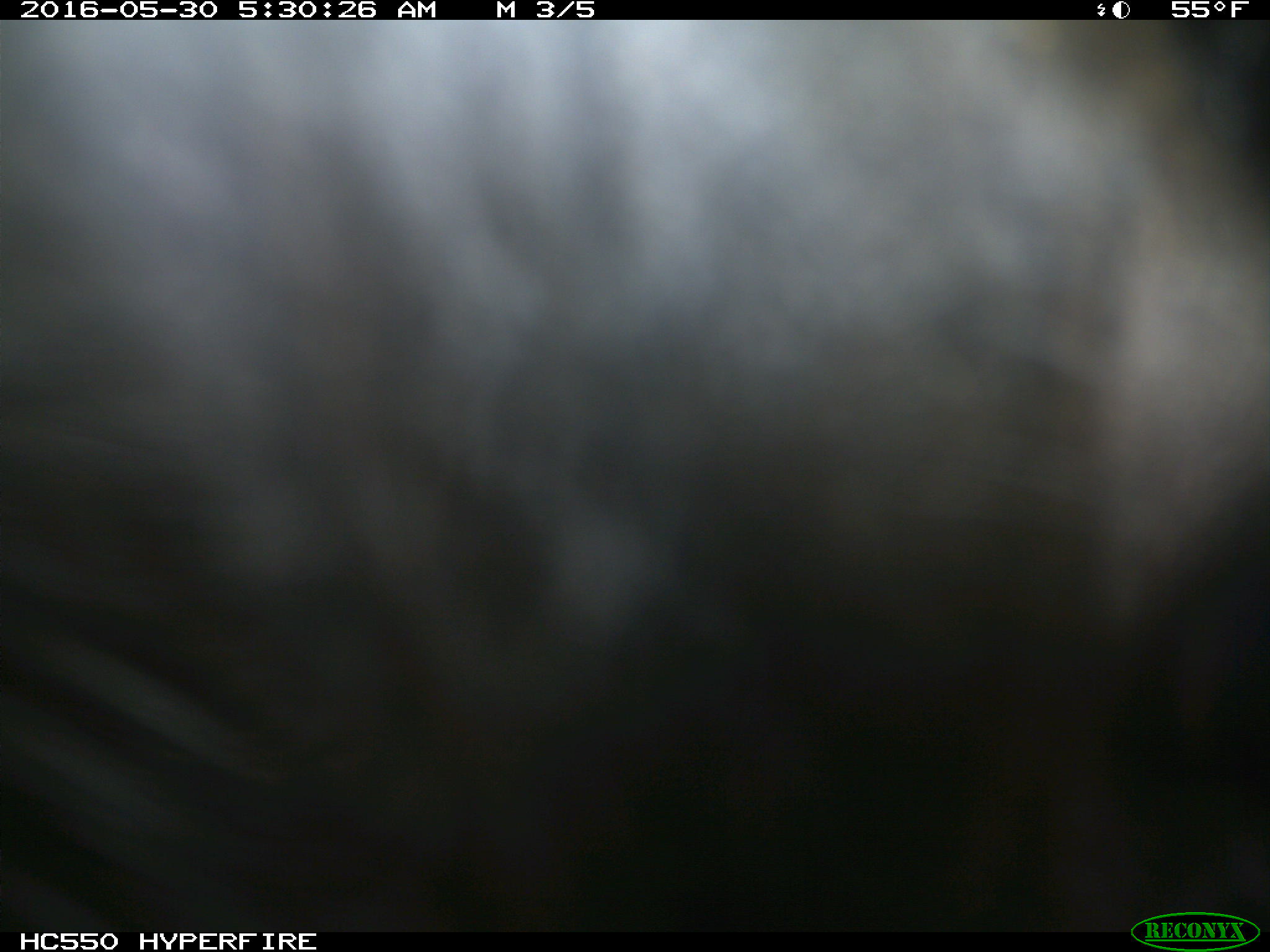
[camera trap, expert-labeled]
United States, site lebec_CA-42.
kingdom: Animalia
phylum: Chordata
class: Mammalia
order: Artiodactyla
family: Bovidae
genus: Bos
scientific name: Bos taurus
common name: domestic cow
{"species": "Bos taurus (domestic cow)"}